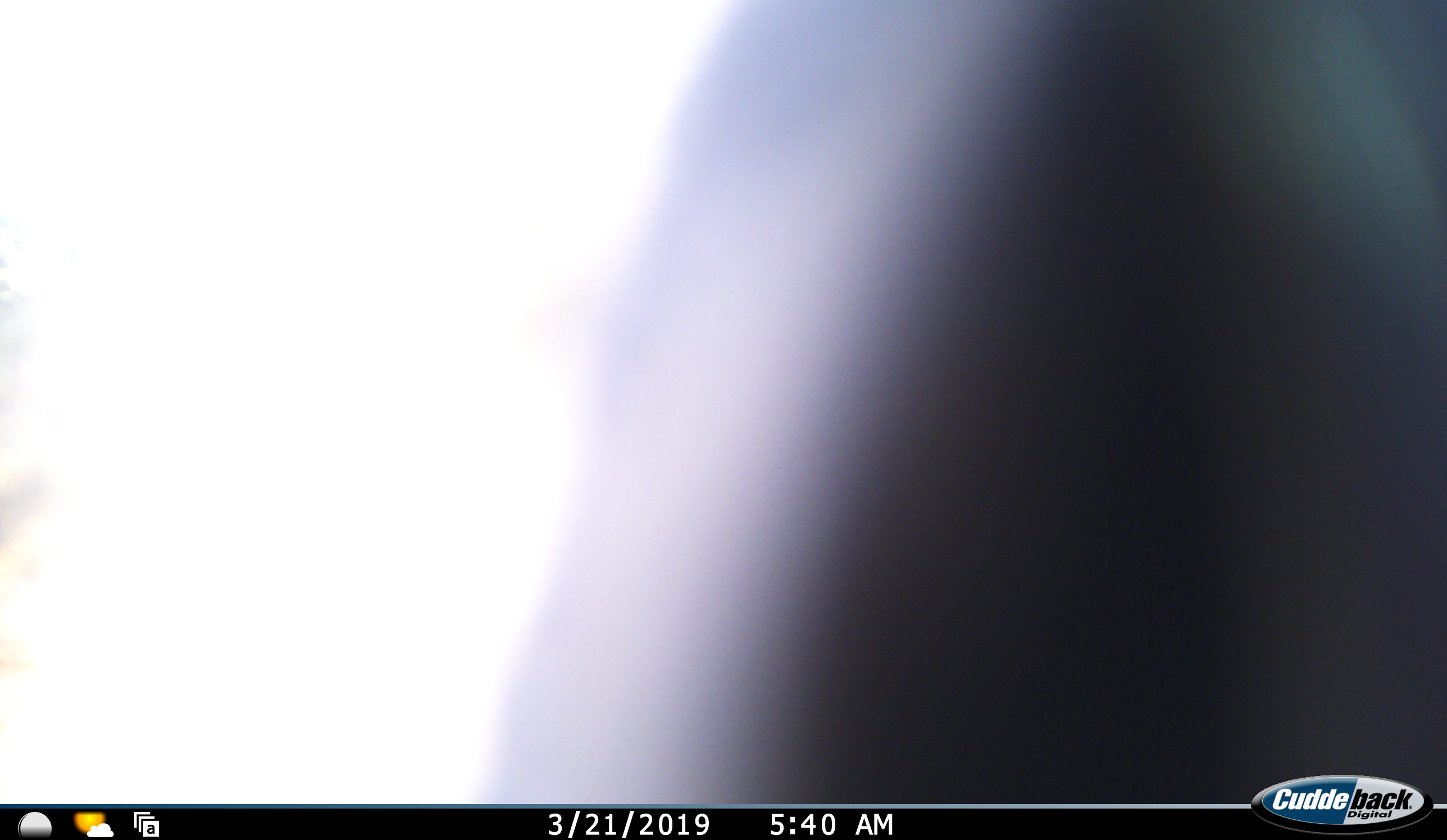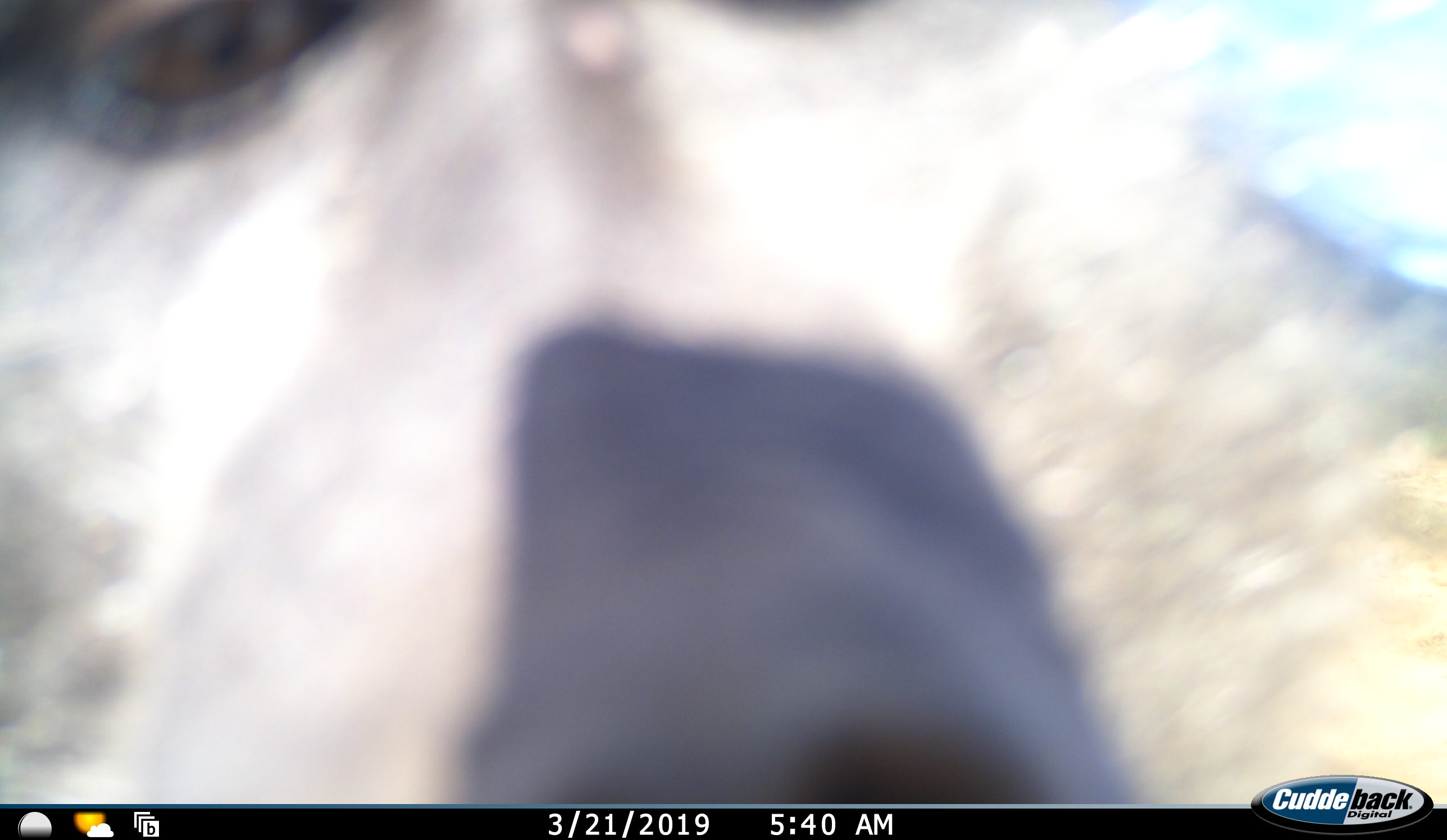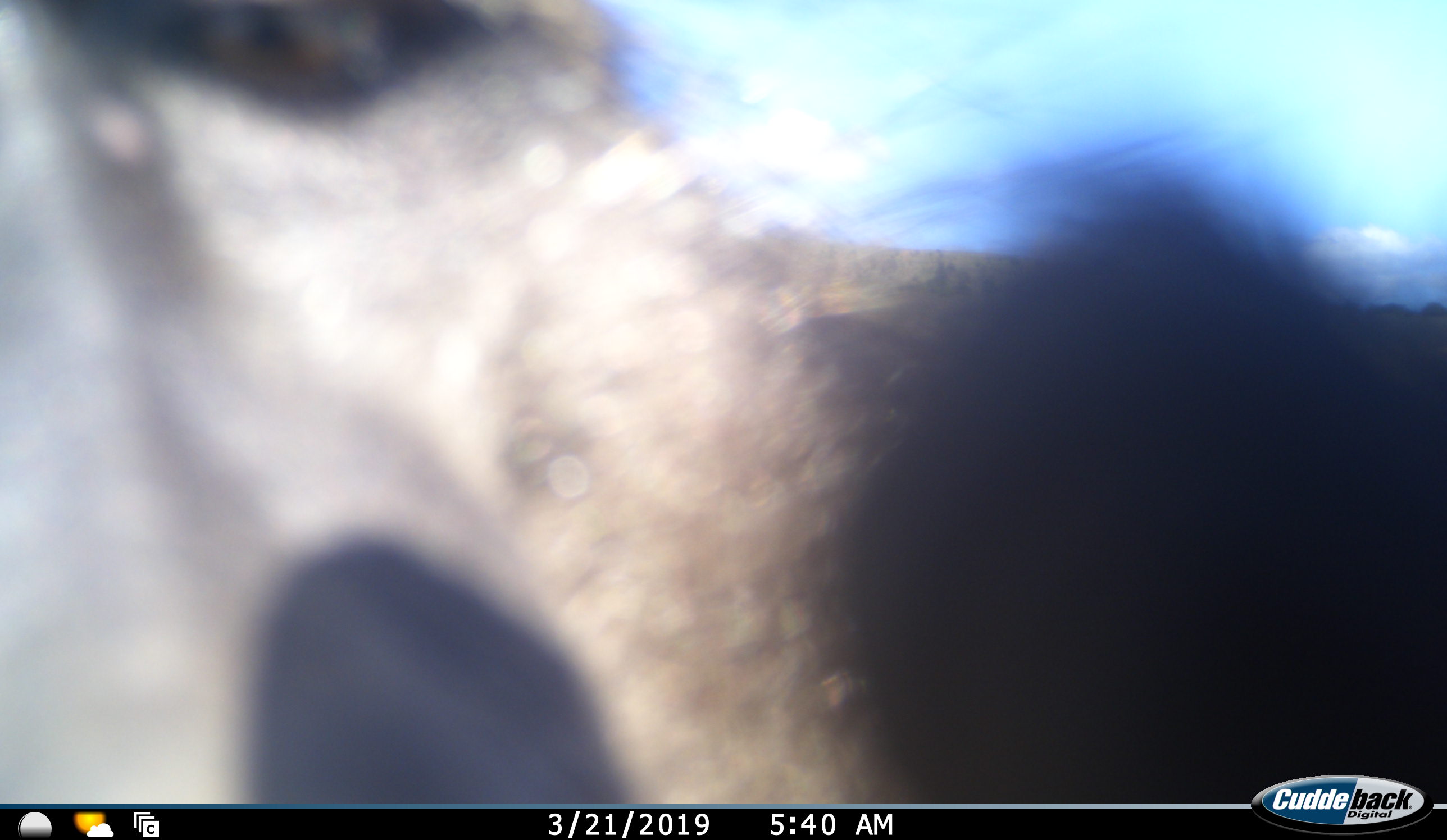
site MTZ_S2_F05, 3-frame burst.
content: unidentified animal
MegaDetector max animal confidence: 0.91